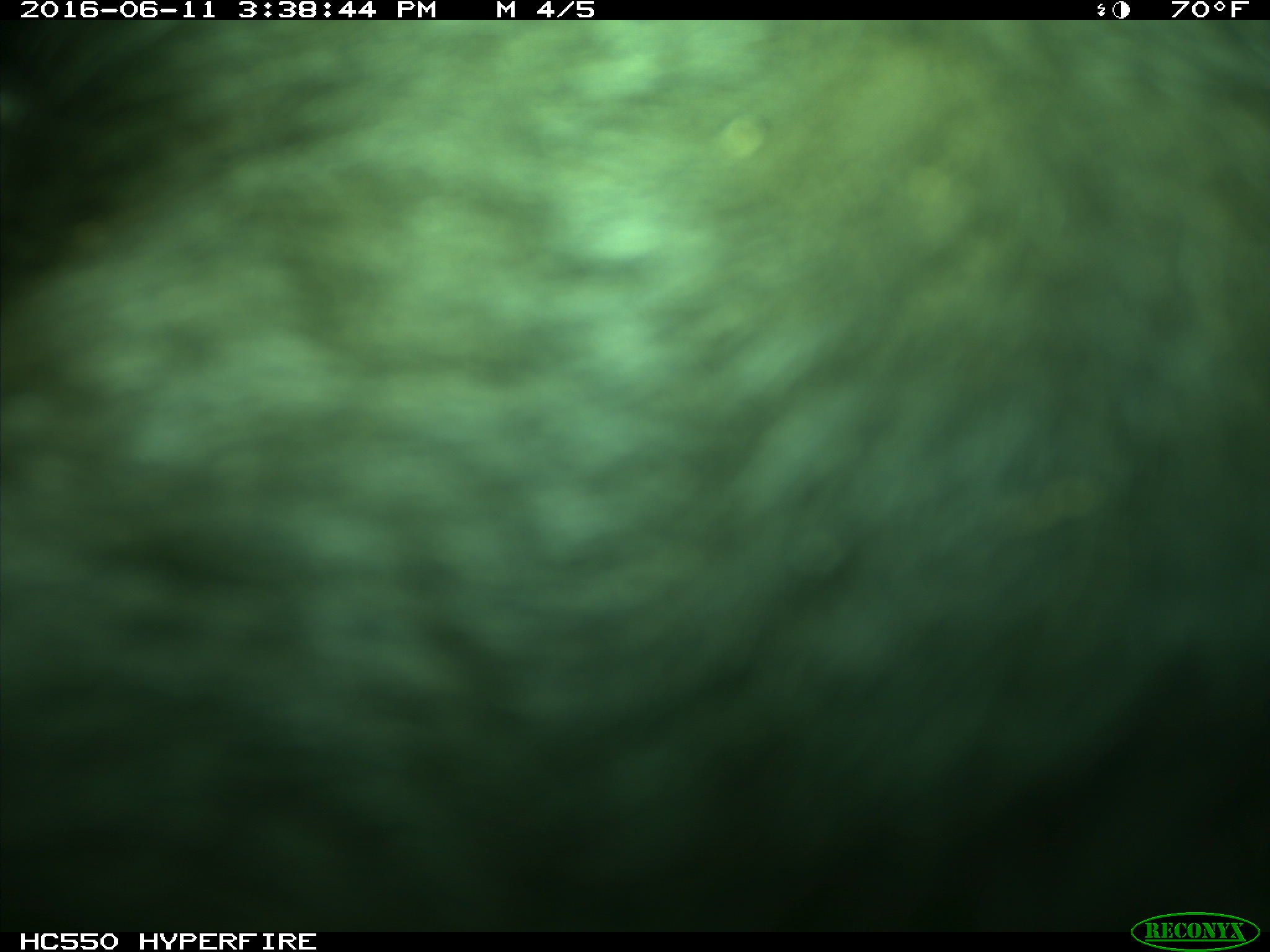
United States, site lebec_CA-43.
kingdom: Animalia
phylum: Chordata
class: Mammalia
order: Artiodactyla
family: Bovidae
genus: Bos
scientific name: Bos taurus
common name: domestic cow